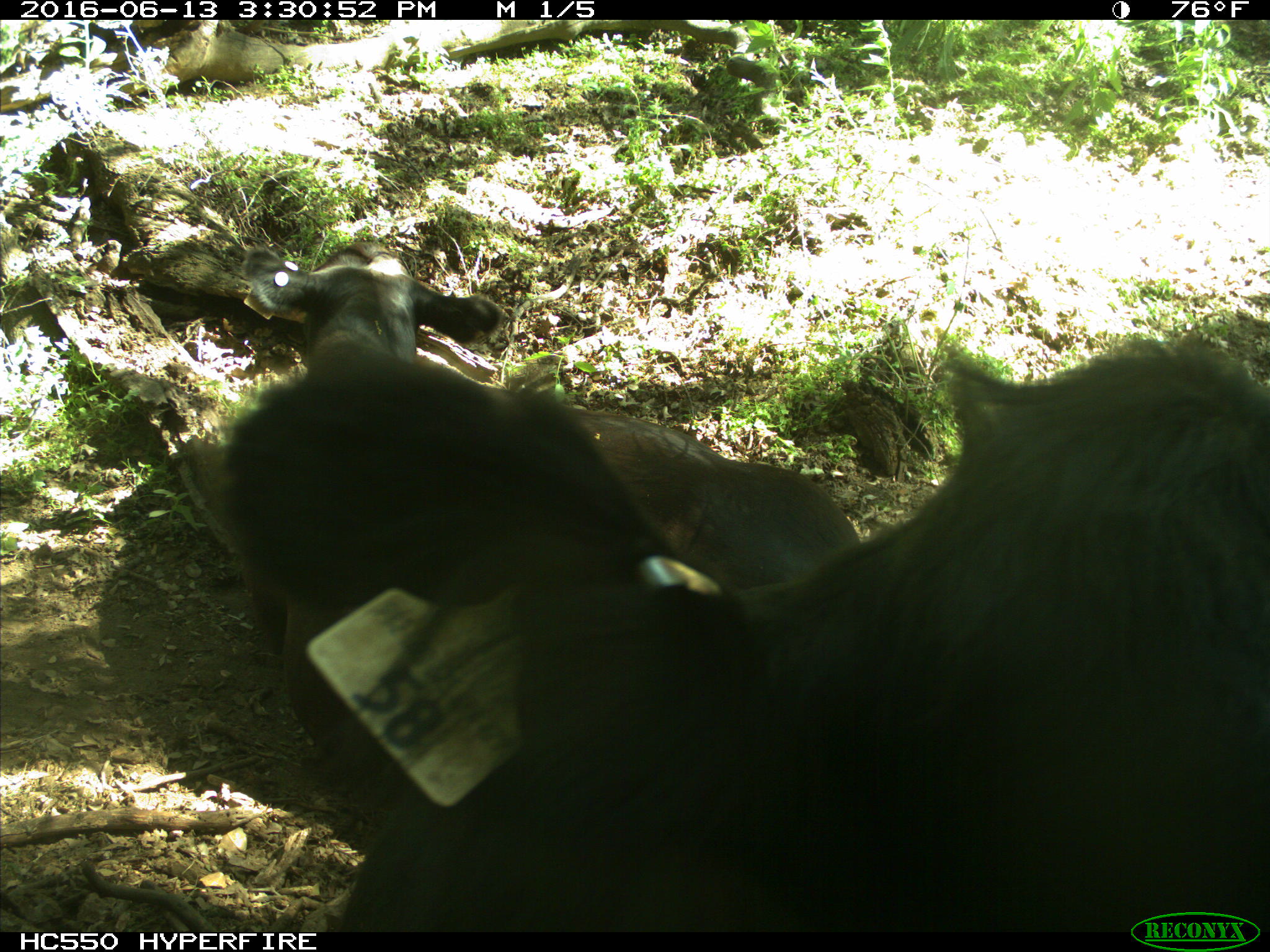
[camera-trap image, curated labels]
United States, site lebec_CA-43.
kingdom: Animalia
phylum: Chordata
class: Mammalia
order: Artiodactyla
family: Bovidae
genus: Bos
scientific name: Bos taurus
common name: domestic cow